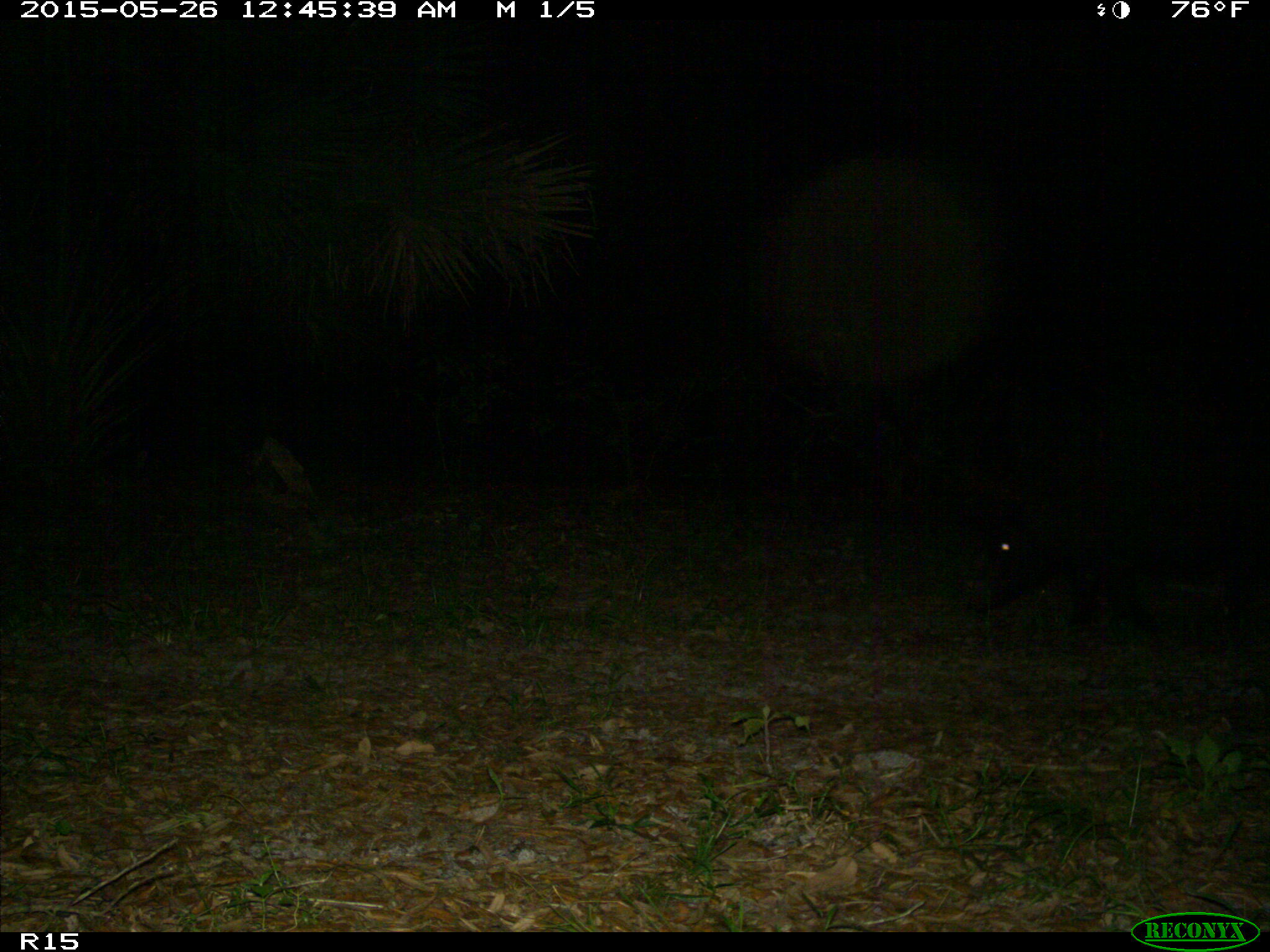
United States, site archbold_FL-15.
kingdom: Animalia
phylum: Chordata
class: Mammalia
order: Artiodactyla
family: Suidae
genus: Sus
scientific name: Sus scrofa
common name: wild boar